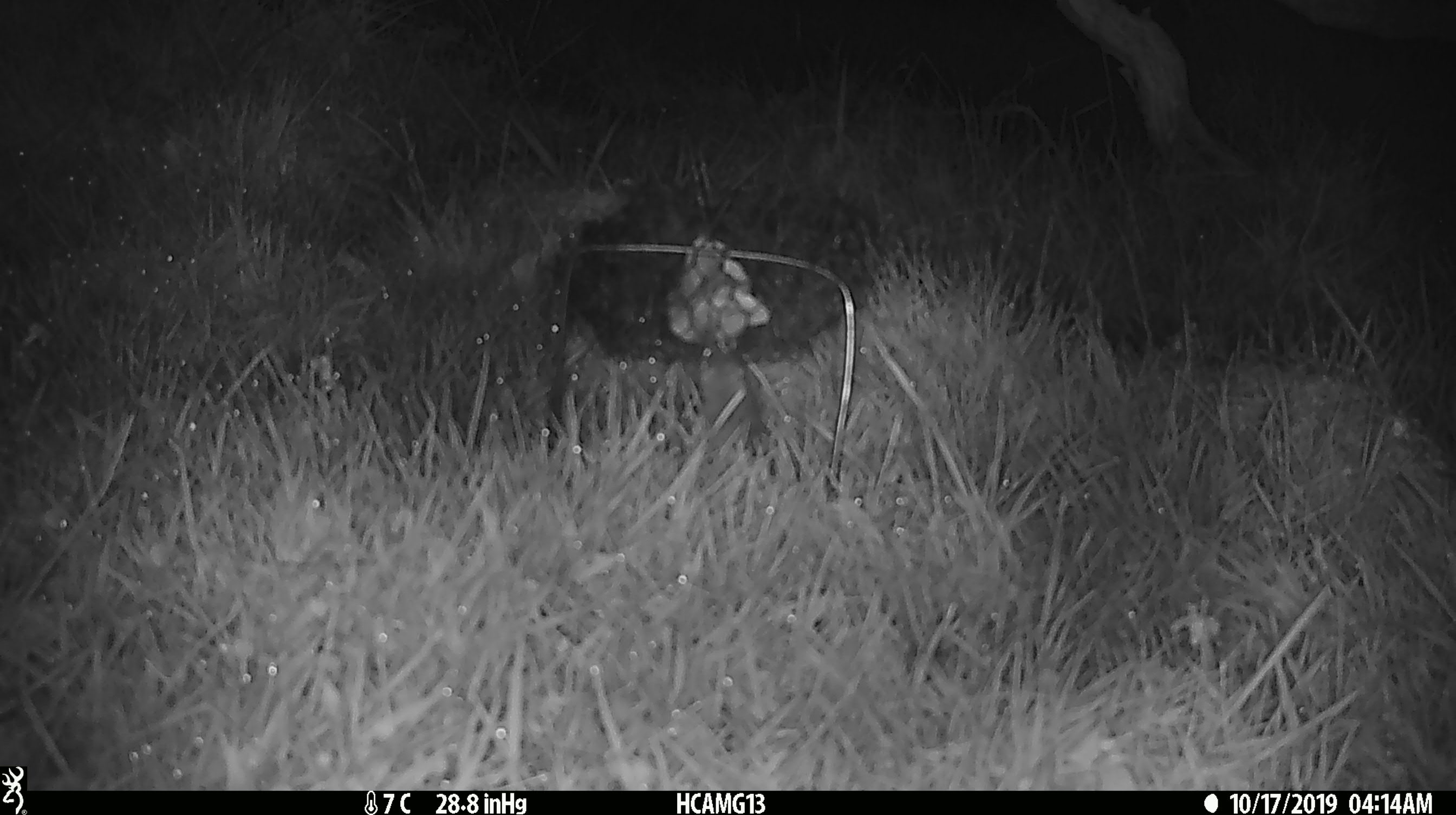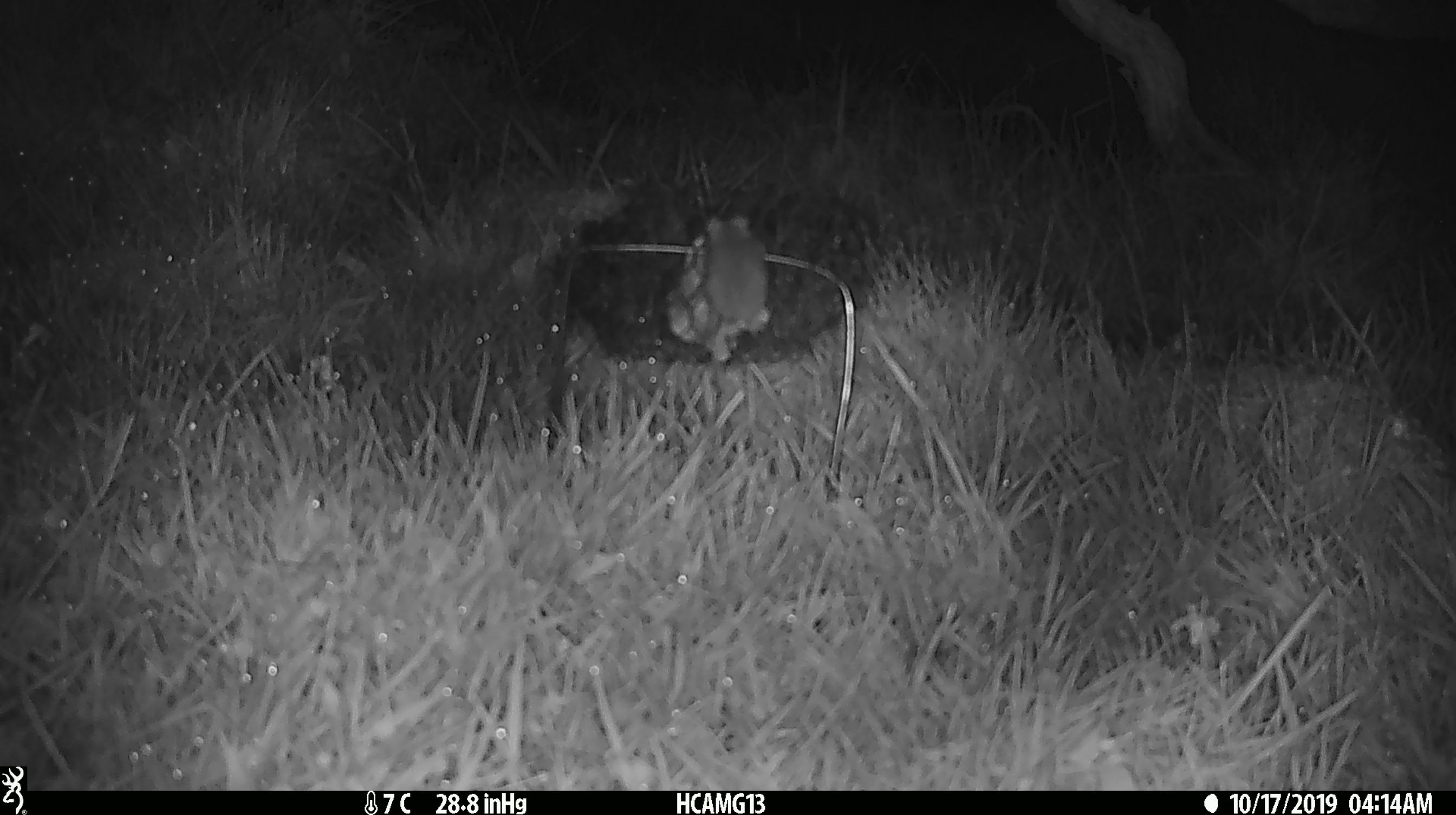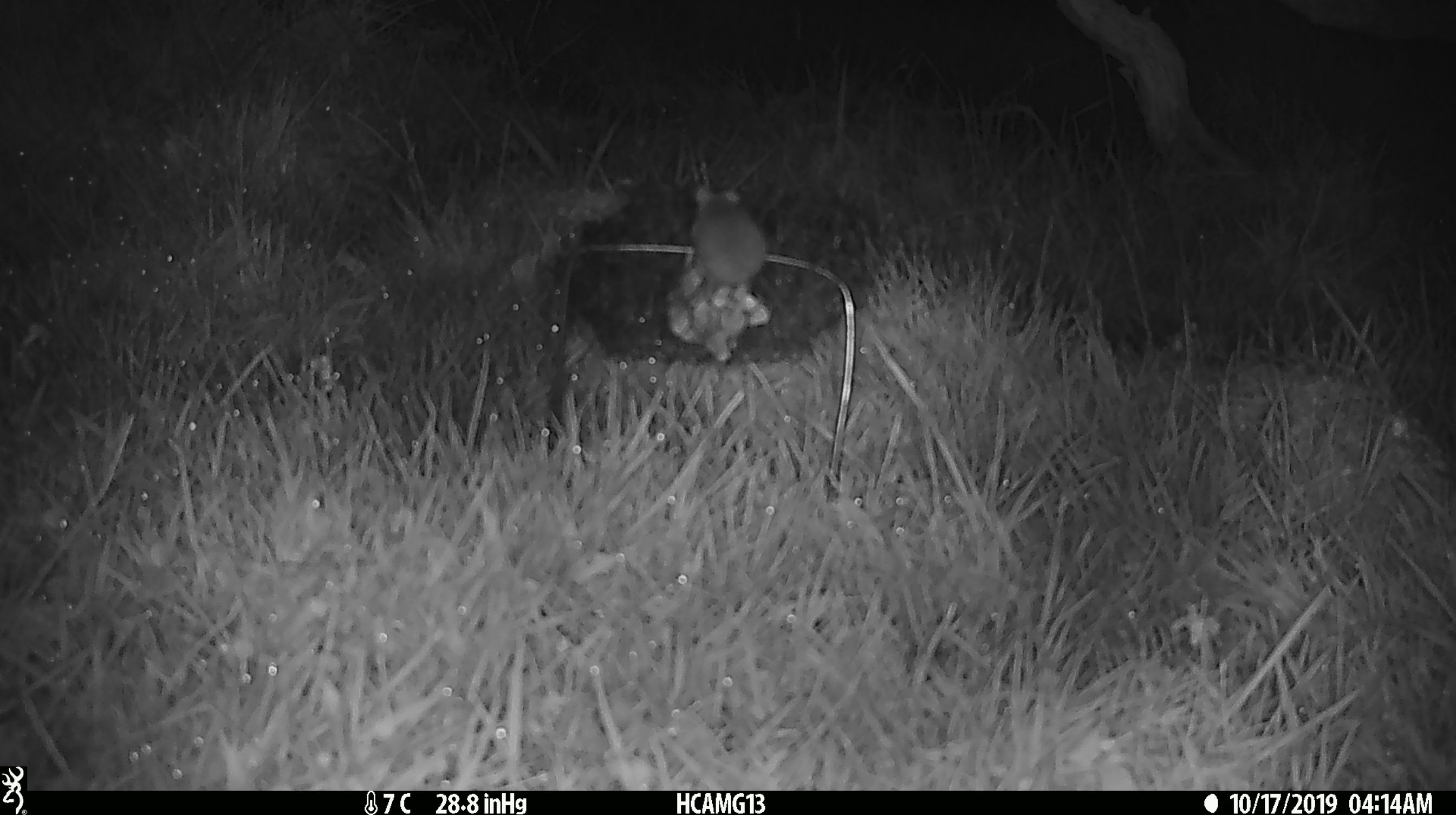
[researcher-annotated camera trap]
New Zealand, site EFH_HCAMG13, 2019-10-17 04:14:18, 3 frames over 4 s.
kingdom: Animalia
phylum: Chordata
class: Mammalia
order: Rodentia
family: Muridae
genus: Mus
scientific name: Mus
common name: mouse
Mouse (Mus).